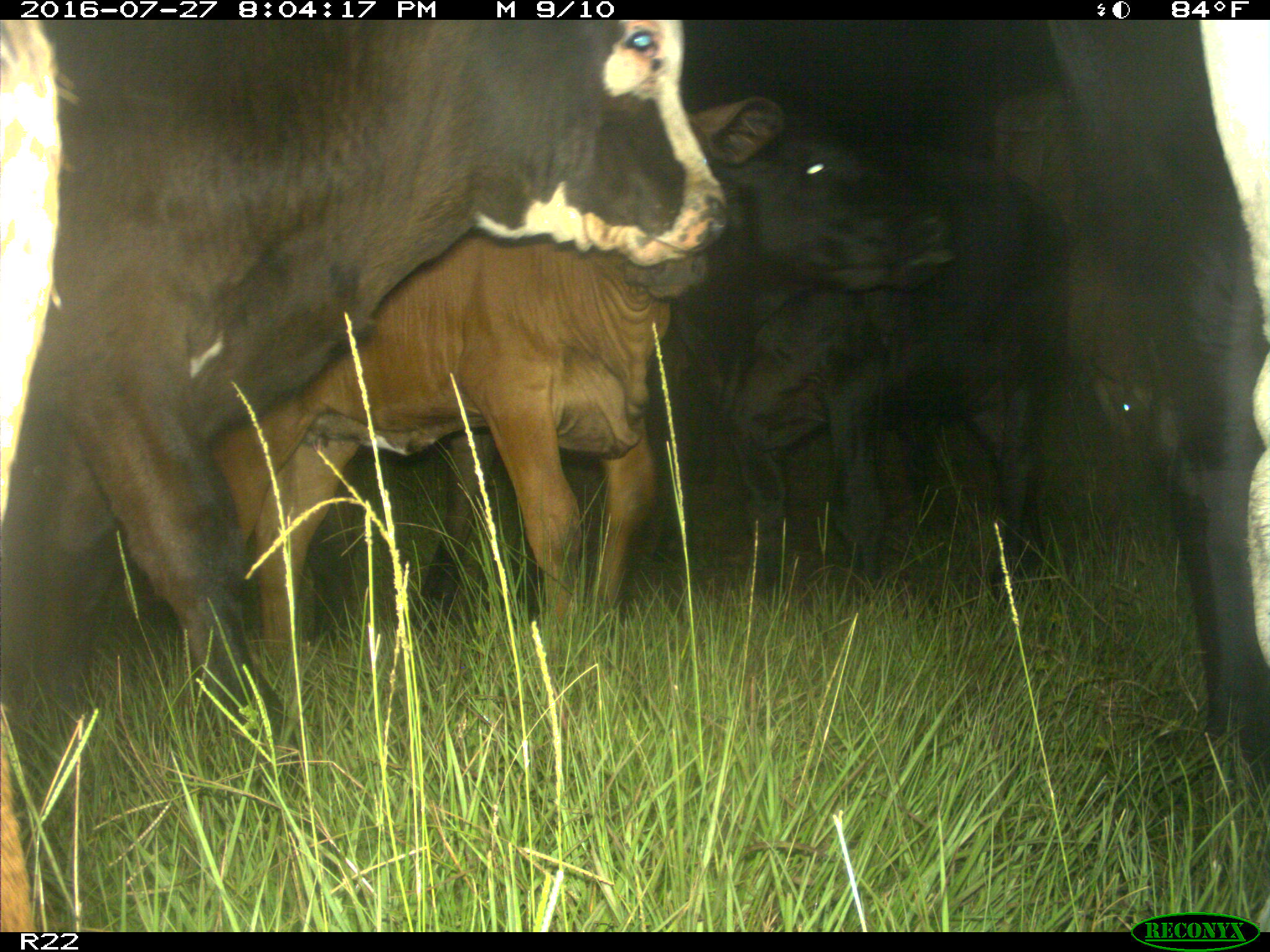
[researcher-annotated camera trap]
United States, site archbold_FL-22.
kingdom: Animalia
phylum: Chordata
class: Mammalia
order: Artiodactyla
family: Bovidae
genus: Bos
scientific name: Bos taurus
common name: domestic cow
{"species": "Bos taurus (domestic cow)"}